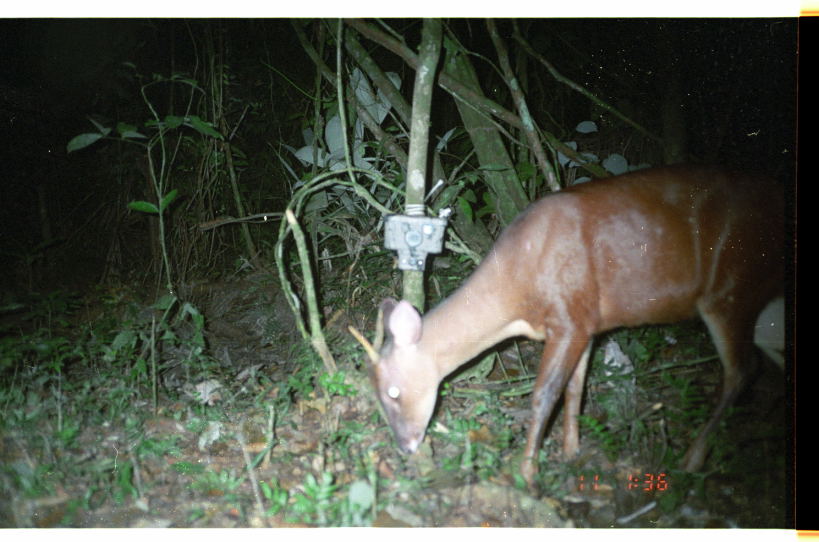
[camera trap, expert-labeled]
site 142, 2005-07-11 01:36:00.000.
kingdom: Animalia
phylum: Chordata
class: Mammalia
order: Artiodactyla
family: Cervidae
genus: Mazama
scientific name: Mazama americana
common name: red brocket